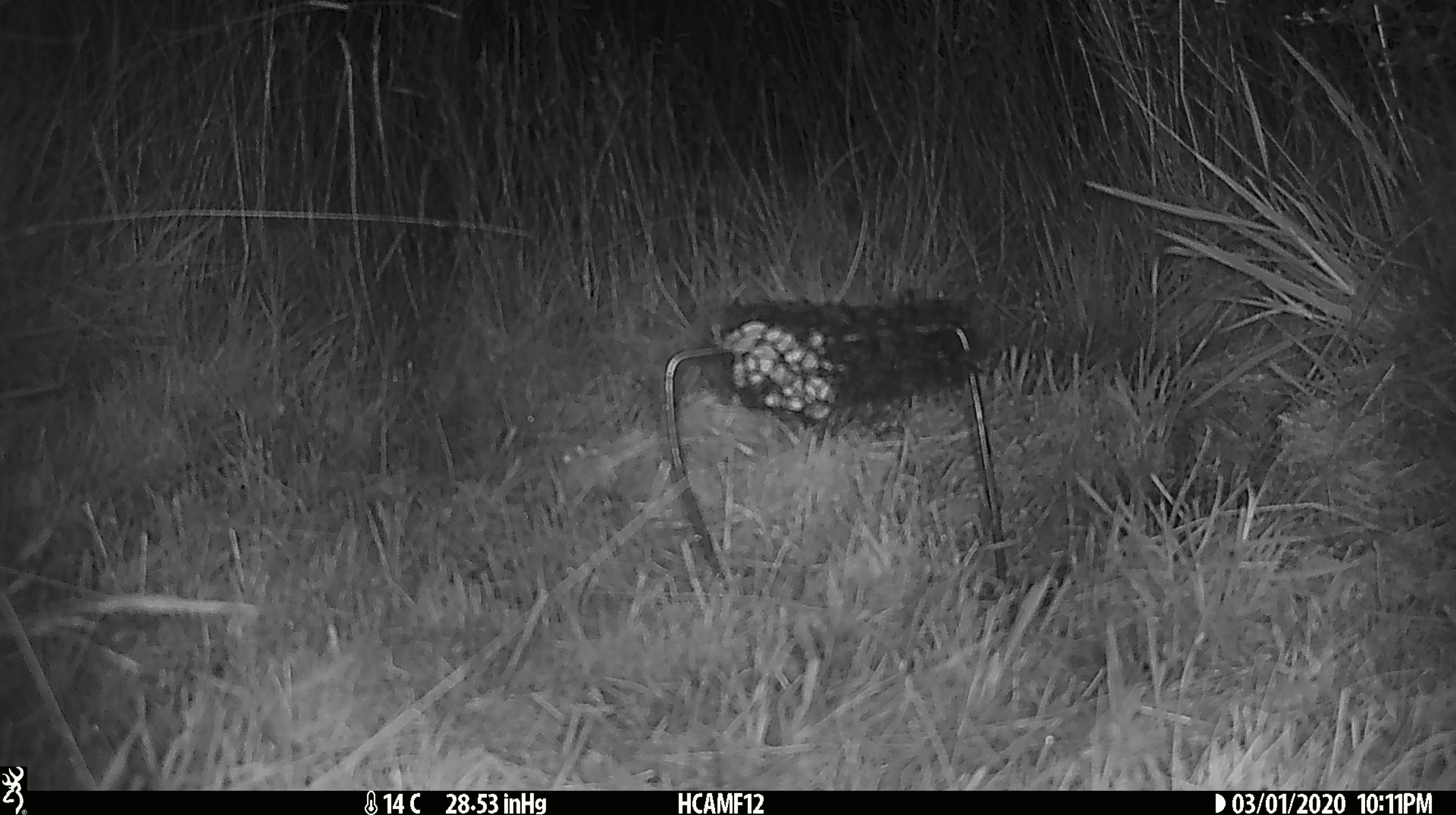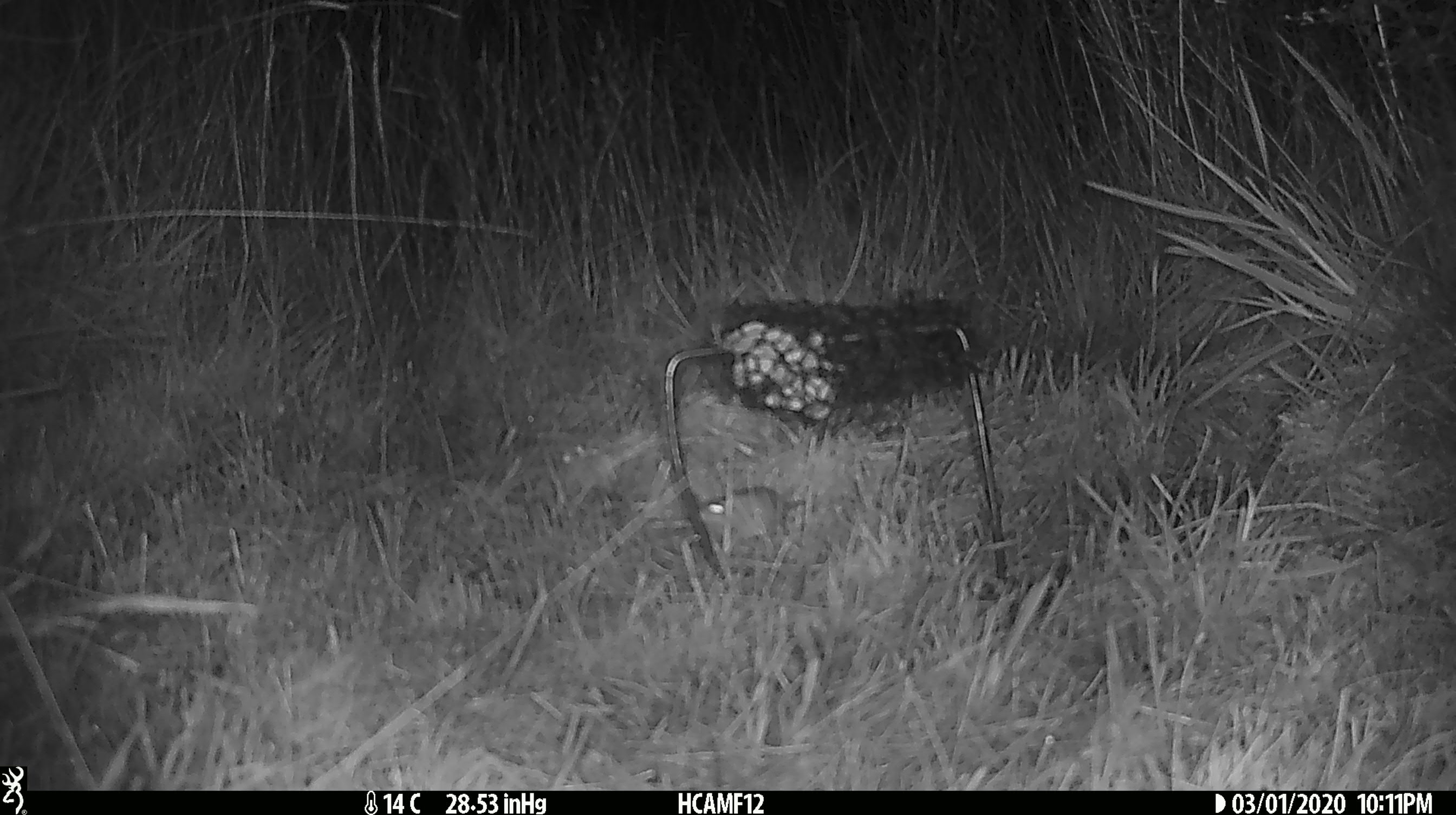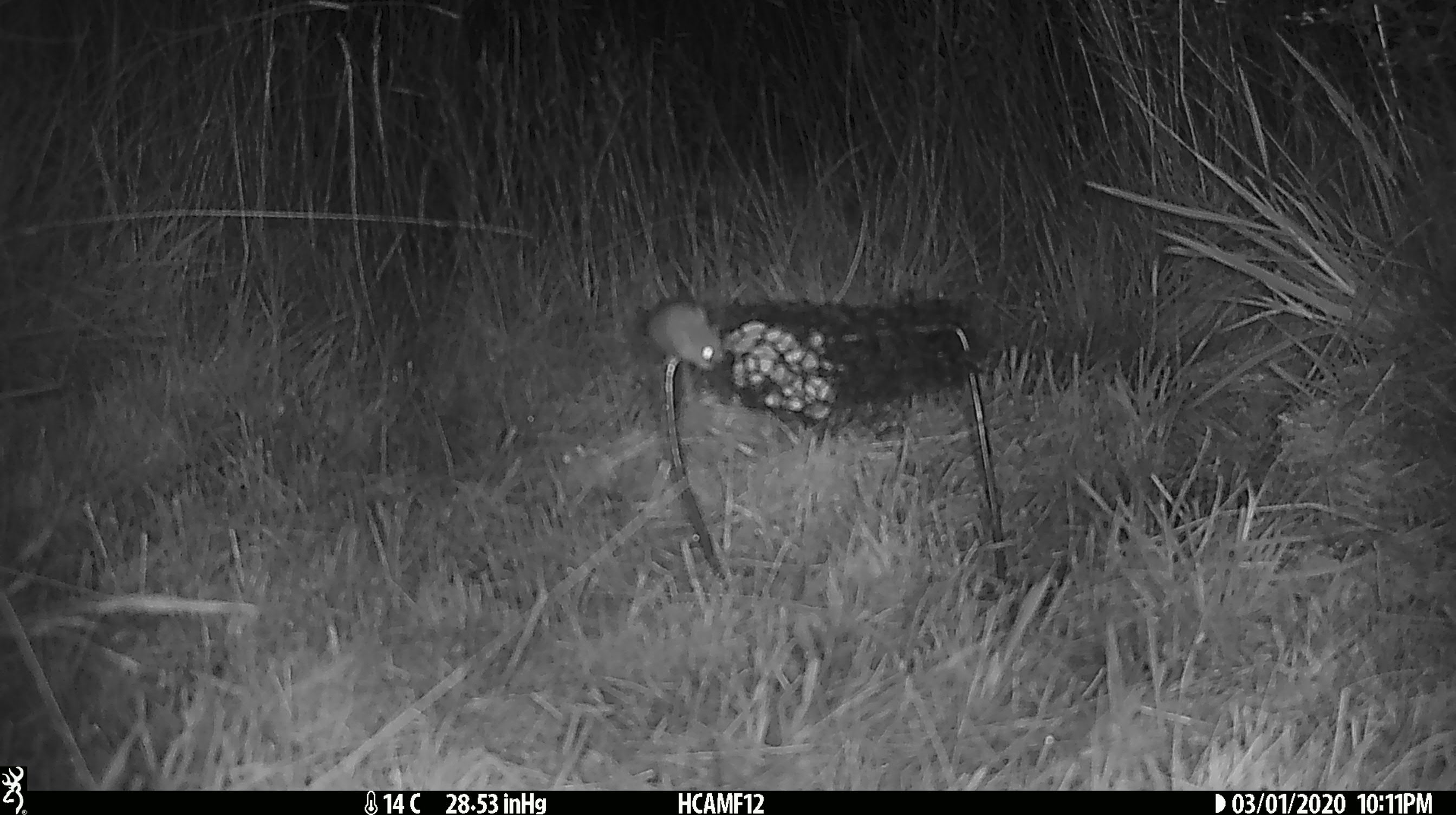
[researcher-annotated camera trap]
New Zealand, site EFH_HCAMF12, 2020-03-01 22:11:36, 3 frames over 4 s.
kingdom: Animalia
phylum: Chordata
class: Mammalia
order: Rodentia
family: Muridae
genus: Mus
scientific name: Mus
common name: mouse